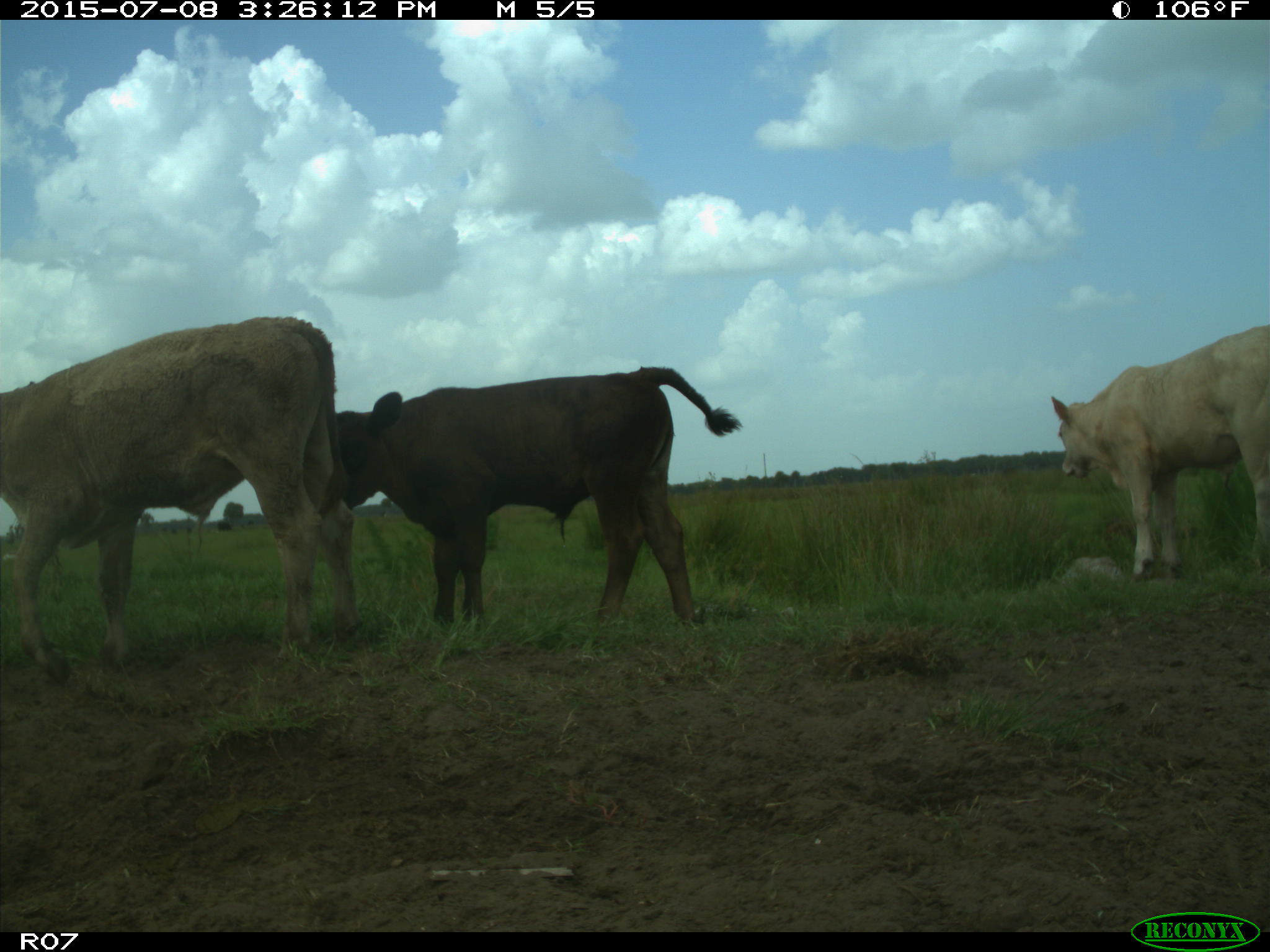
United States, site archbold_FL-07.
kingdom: Animalia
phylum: Chordata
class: Mammalia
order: Artiodactyla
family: Bovidae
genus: Bos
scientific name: Bos taurus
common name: domestic cow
Bos taurus (domestic cow).